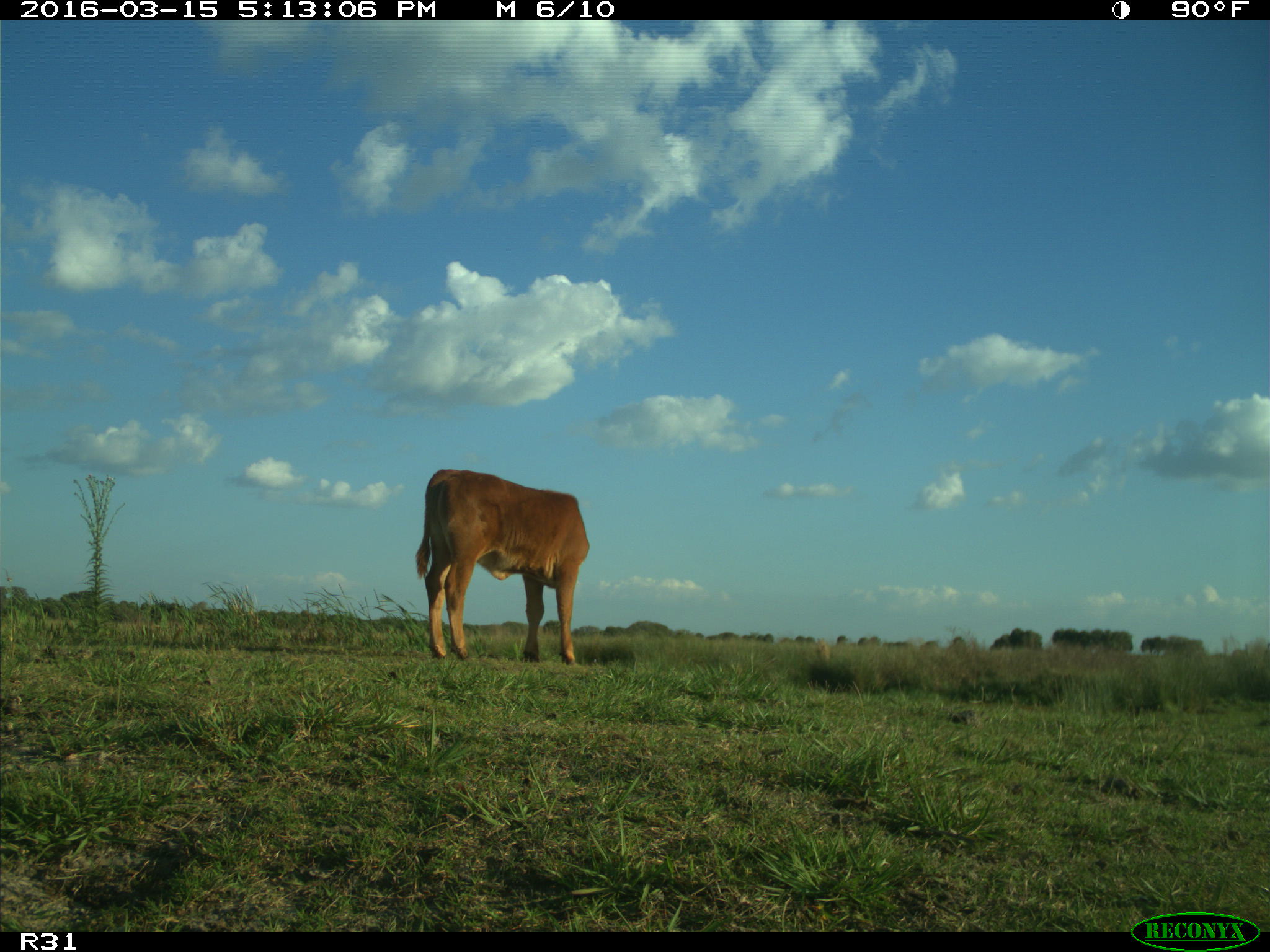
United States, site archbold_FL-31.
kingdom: Animalia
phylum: Chordata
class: Mammalia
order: Artiodactyla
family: Bovidae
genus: Bos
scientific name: Bos taurus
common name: domestic cow